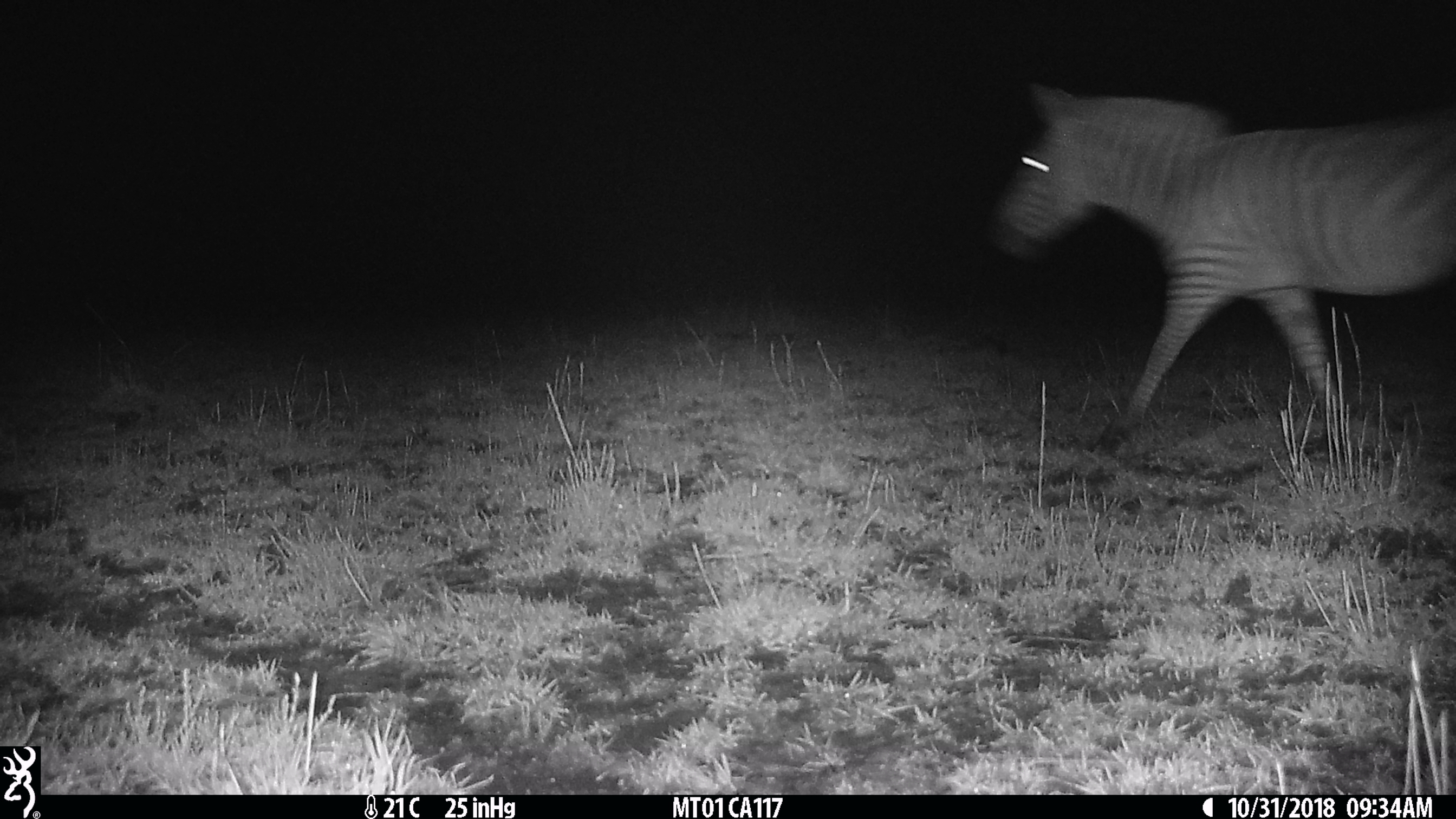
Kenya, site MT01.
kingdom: Animalia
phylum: Chordata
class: Mammalia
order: Perissodactyla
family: Equidae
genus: Equus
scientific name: Equus quagga burchellii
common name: burchell's zebra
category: zebra